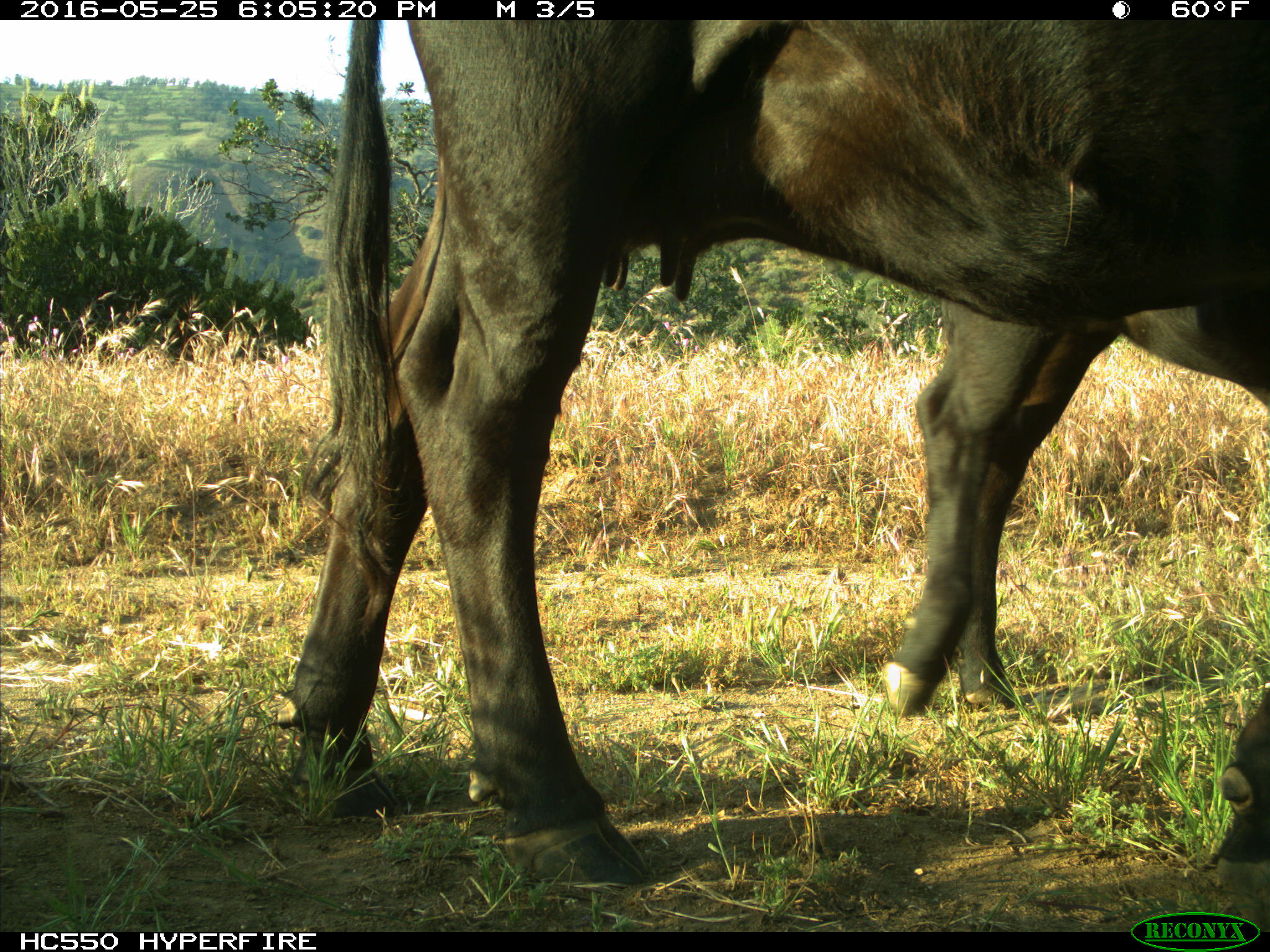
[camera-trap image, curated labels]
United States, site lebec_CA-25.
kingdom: Animalia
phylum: Chordata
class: Mammalia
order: Artiodactyla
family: Bovidae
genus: Bos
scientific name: Bos taurus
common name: domestic cow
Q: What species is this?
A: Bos taurus (domestic cow).